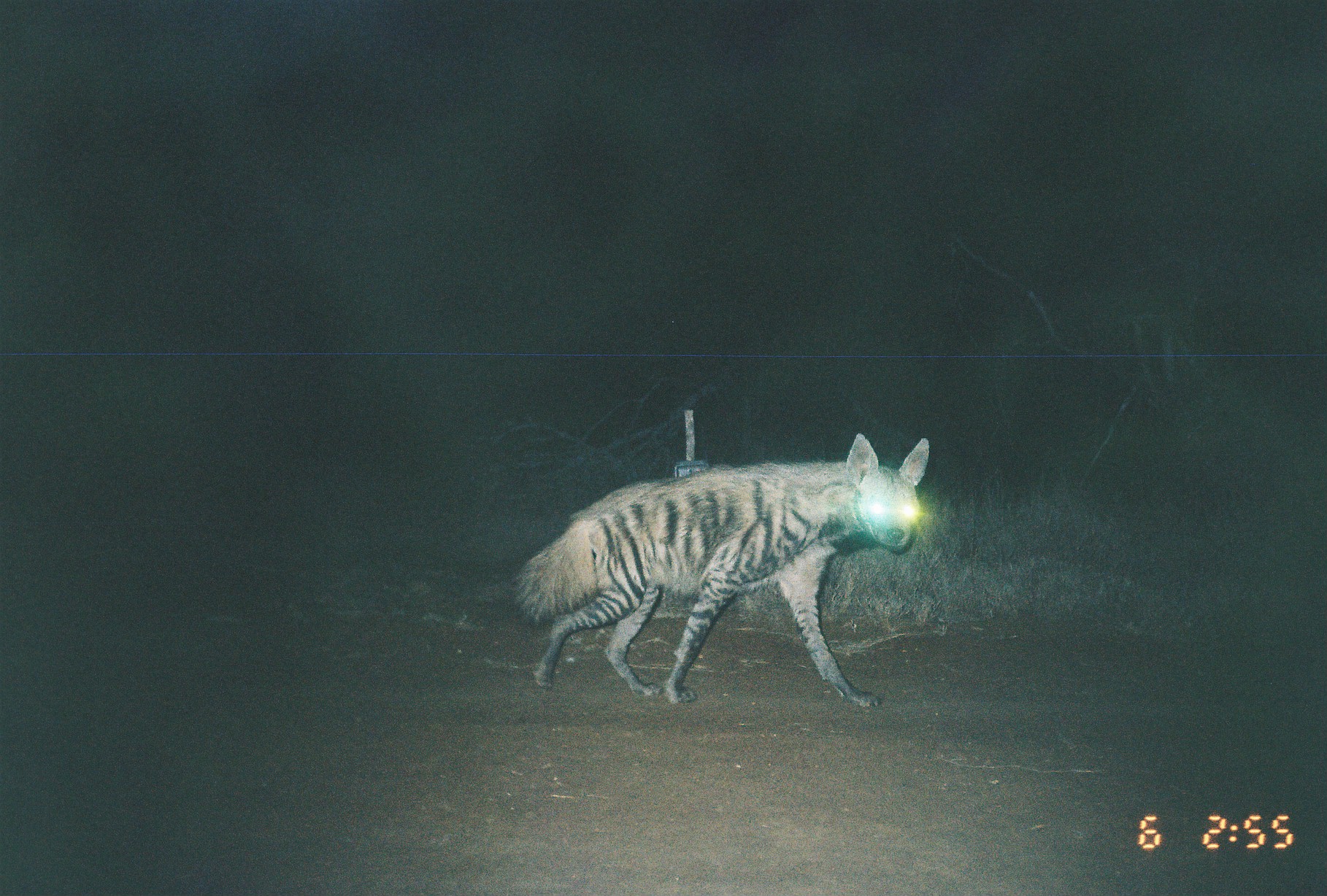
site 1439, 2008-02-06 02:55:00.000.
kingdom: Animalia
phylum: Chordata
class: Mammalia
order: Carnivora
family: Hyaenidae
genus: Hyaena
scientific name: Hyaena hyaena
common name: striped hyena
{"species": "Hyaena hyaena (striped hyena)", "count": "1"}